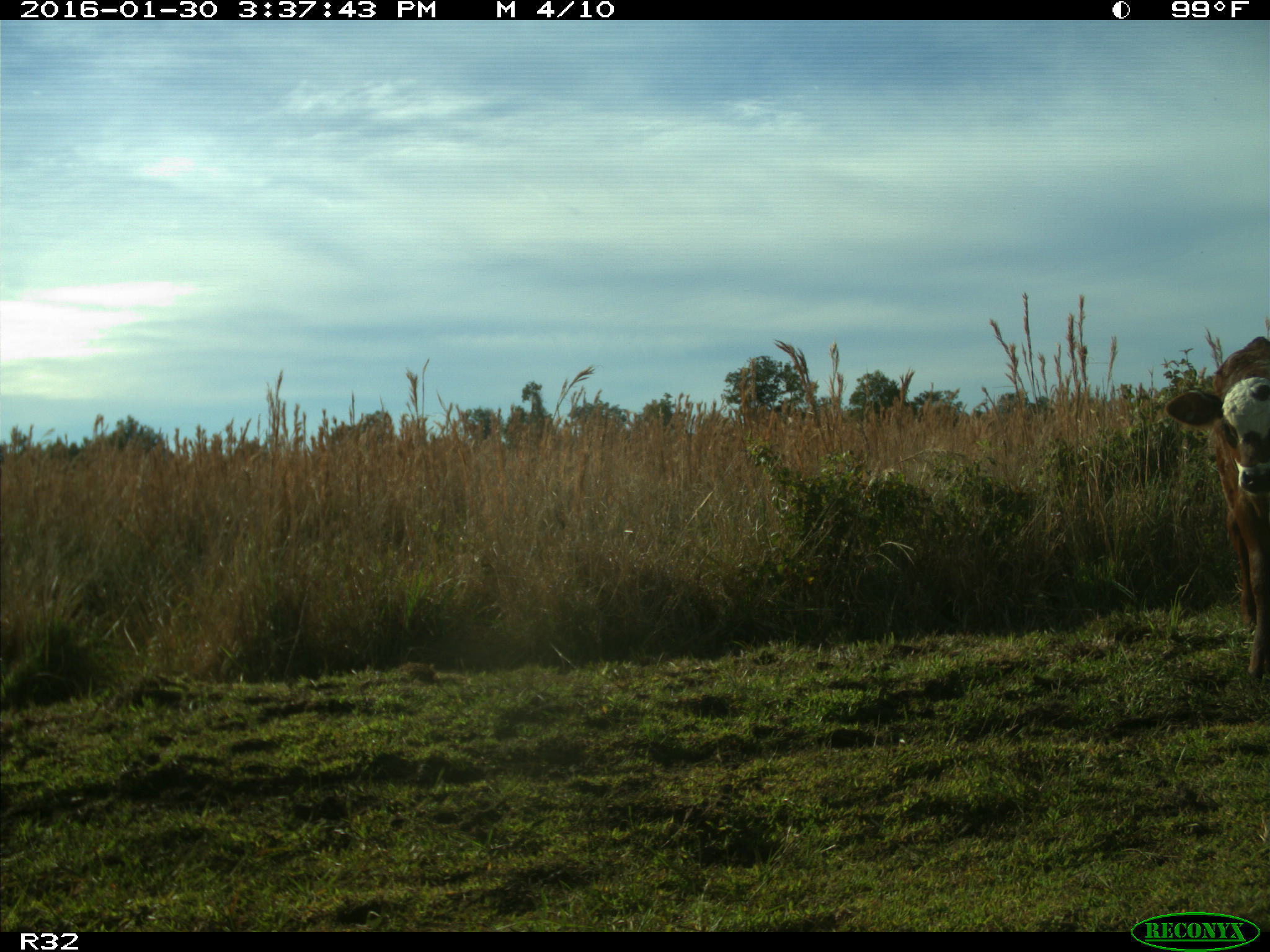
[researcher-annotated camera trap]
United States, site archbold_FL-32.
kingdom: Animalia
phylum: Chordata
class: Mammalia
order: Artiodactyla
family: Bovidae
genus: Bos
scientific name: Bos taurus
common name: domestic cow